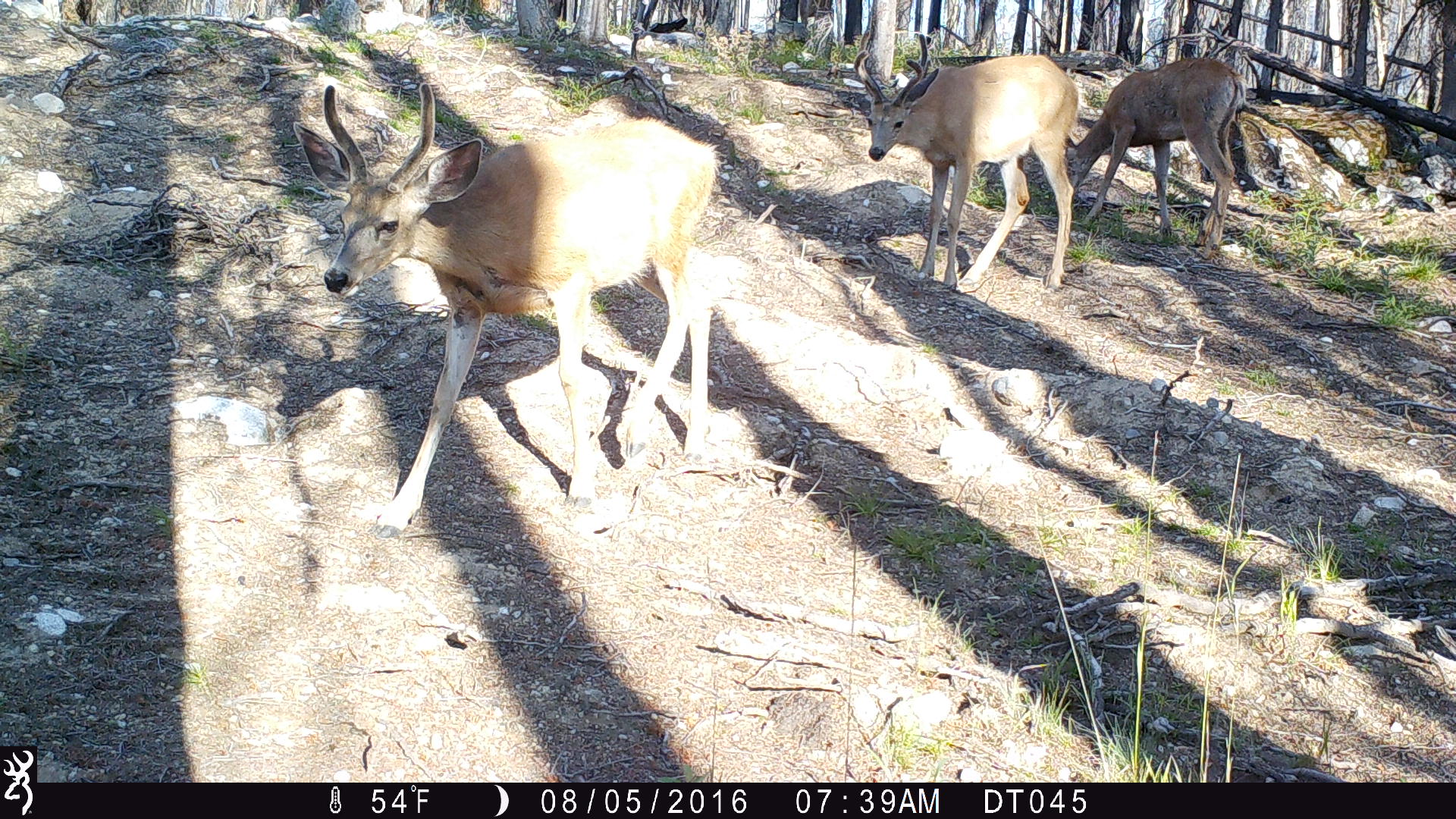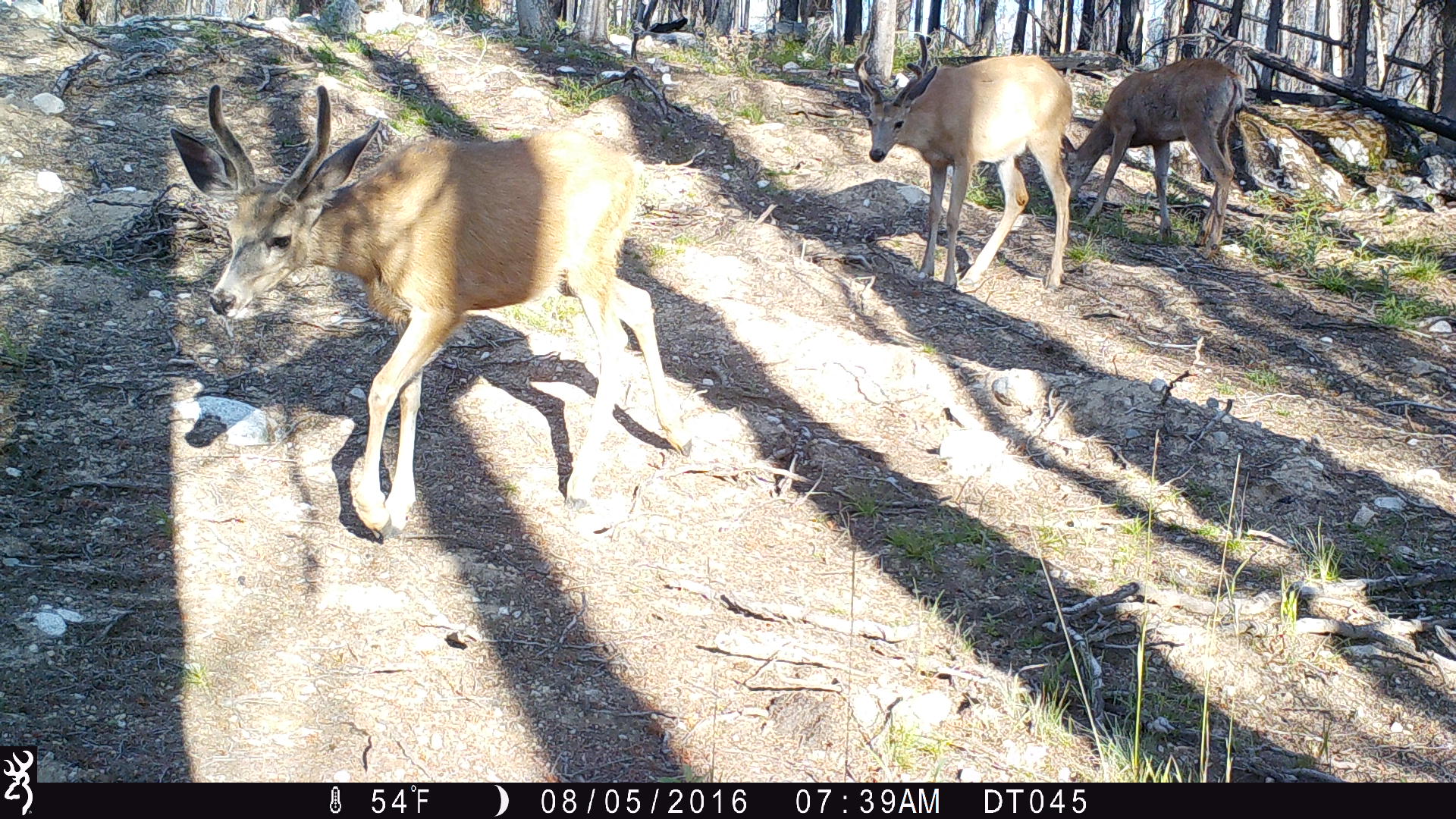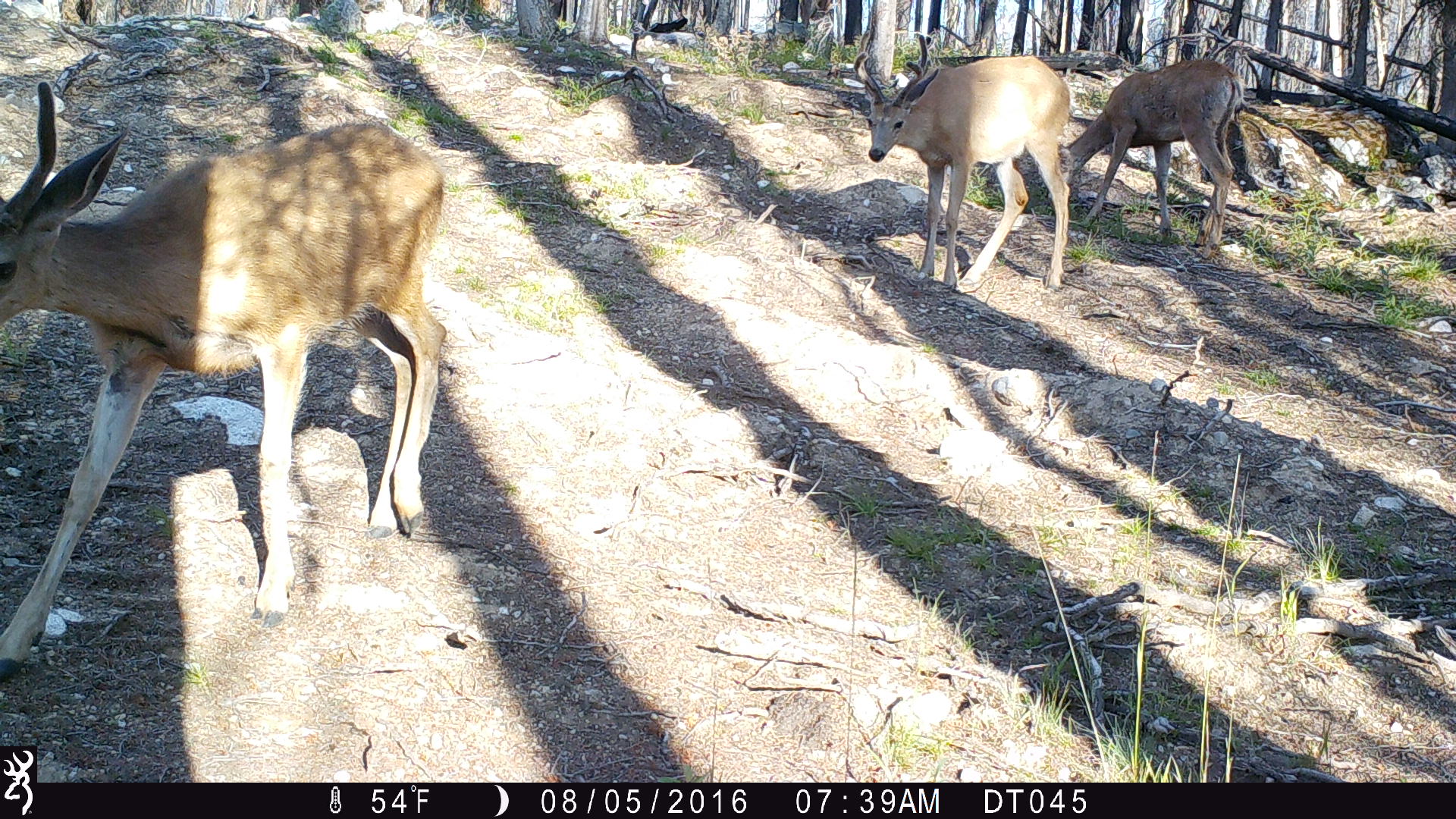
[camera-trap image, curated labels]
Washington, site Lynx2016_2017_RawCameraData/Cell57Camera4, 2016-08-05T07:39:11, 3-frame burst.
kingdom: Animalia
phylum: Chordata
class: Mammalia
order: Artiodactyla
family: Cervidae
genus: Odocoileus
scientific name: Odocoileus hemionus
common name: mule deer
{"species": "Odocoileus hemionus (mule deer)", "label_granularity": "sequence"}